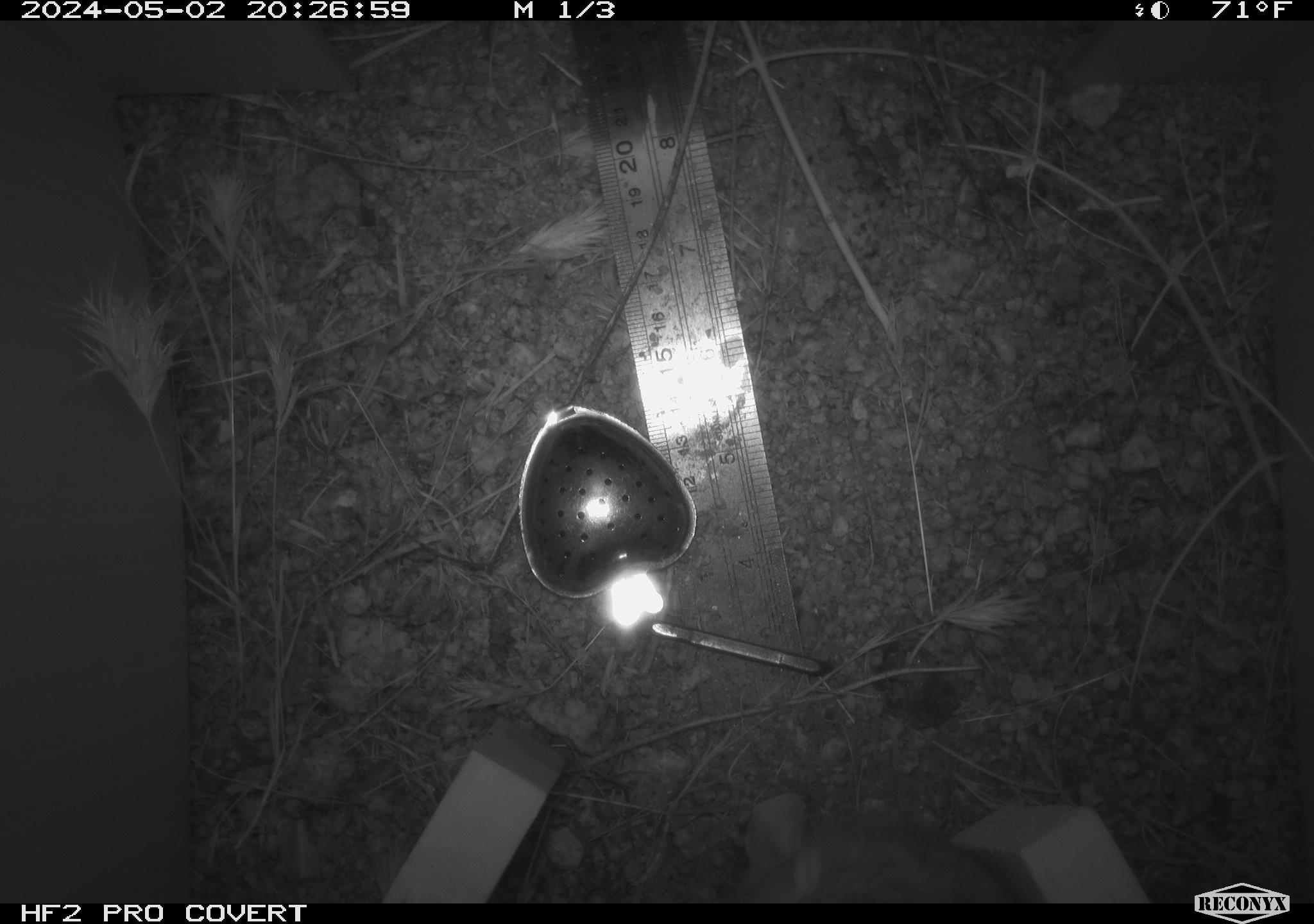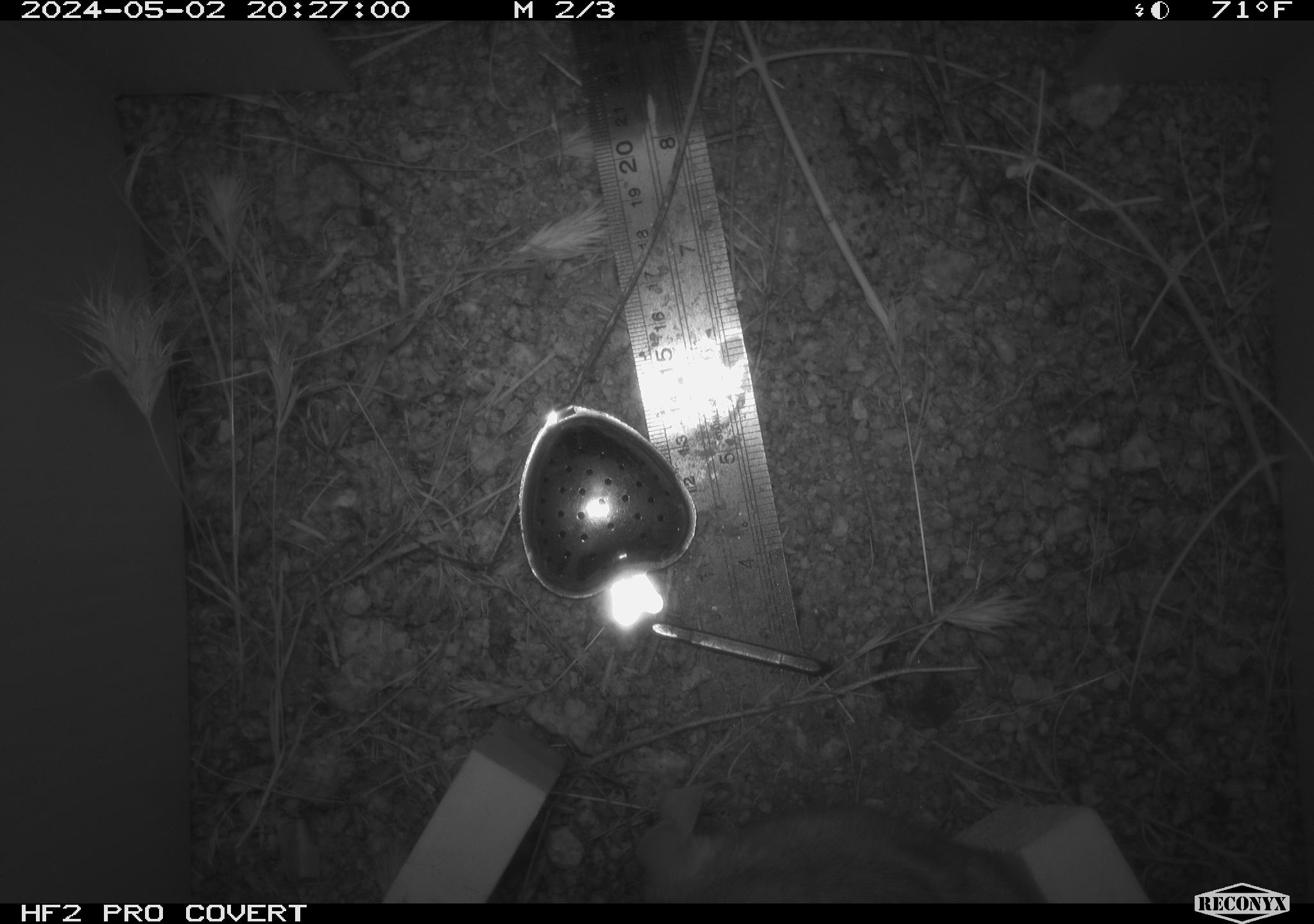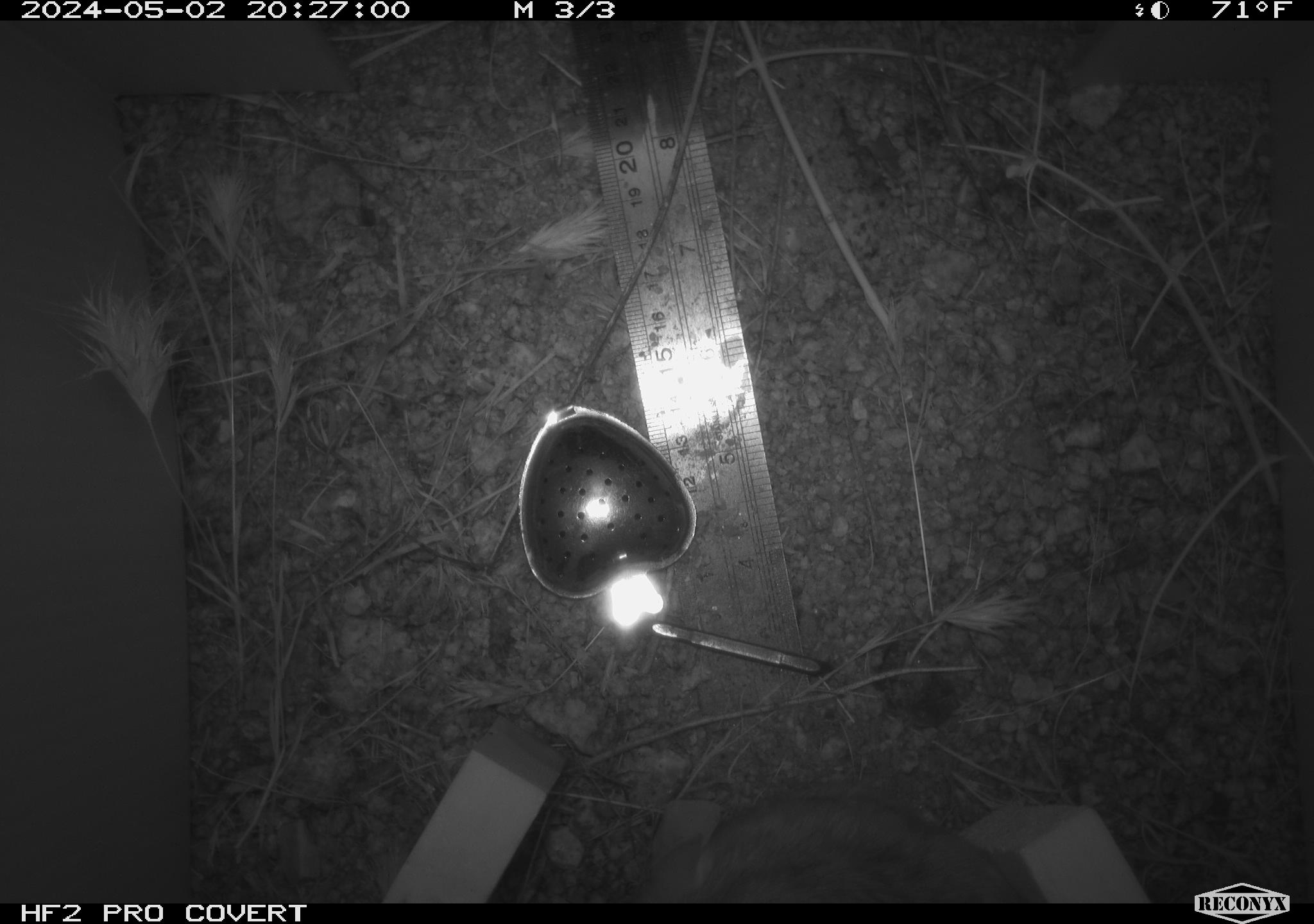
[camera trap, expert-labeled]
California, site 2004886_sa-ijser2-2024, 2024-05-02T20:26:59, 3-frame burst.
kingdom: Animalia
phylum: Chordata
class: Mammalia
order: Rodentia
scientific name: Rodentia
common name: woodrat or rat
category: woodrat or rat species